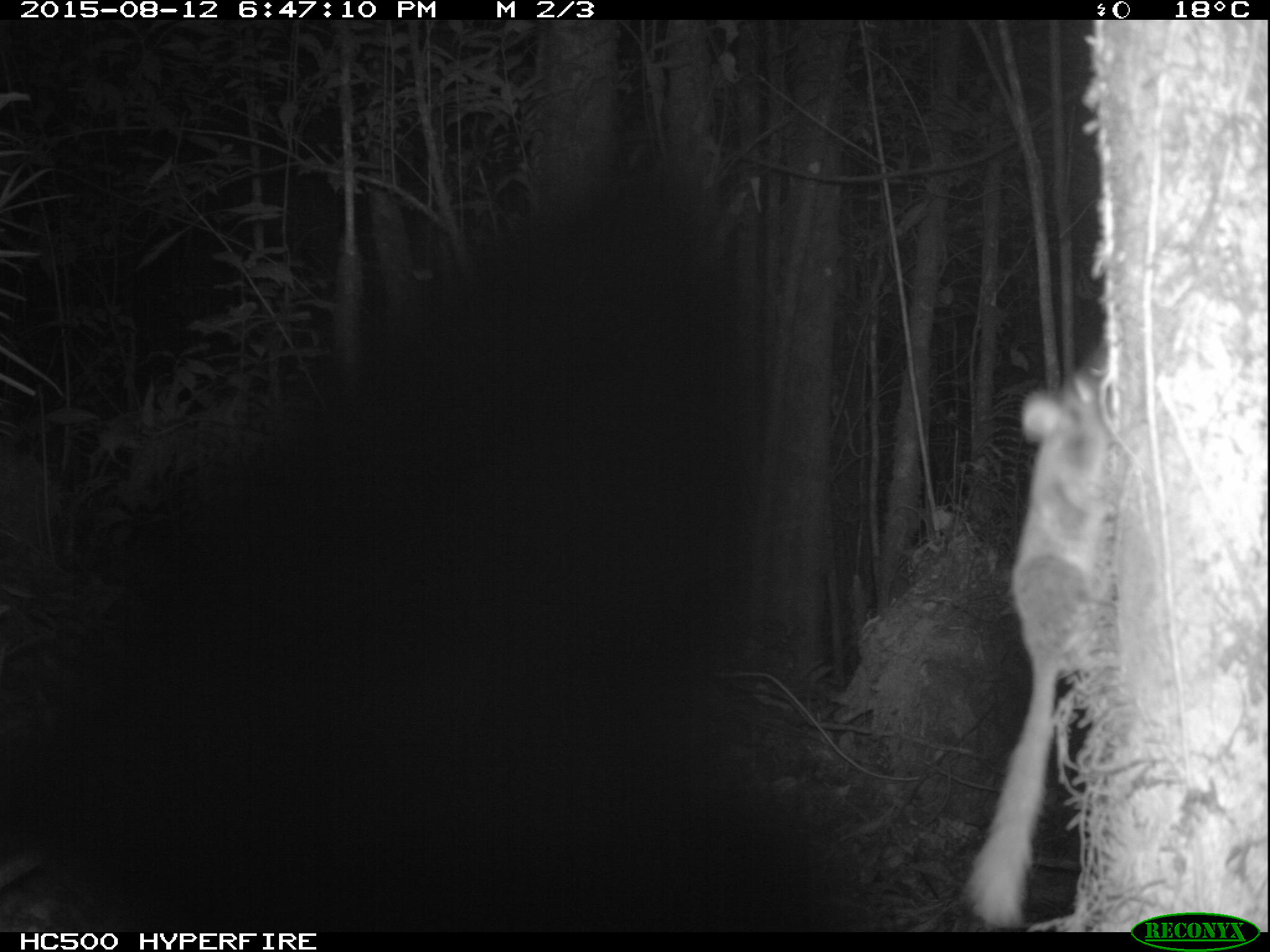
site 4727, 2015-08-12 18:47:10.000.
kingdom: Animalia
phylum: Chordata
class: Mammalia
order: Rodentia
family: Anomaluridae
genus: Anomalurus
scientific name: Anomalurus derbianus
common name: derby's anomalure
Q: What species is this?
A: Anomalurus derbianus (derby's anomalure).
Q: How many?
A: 1.